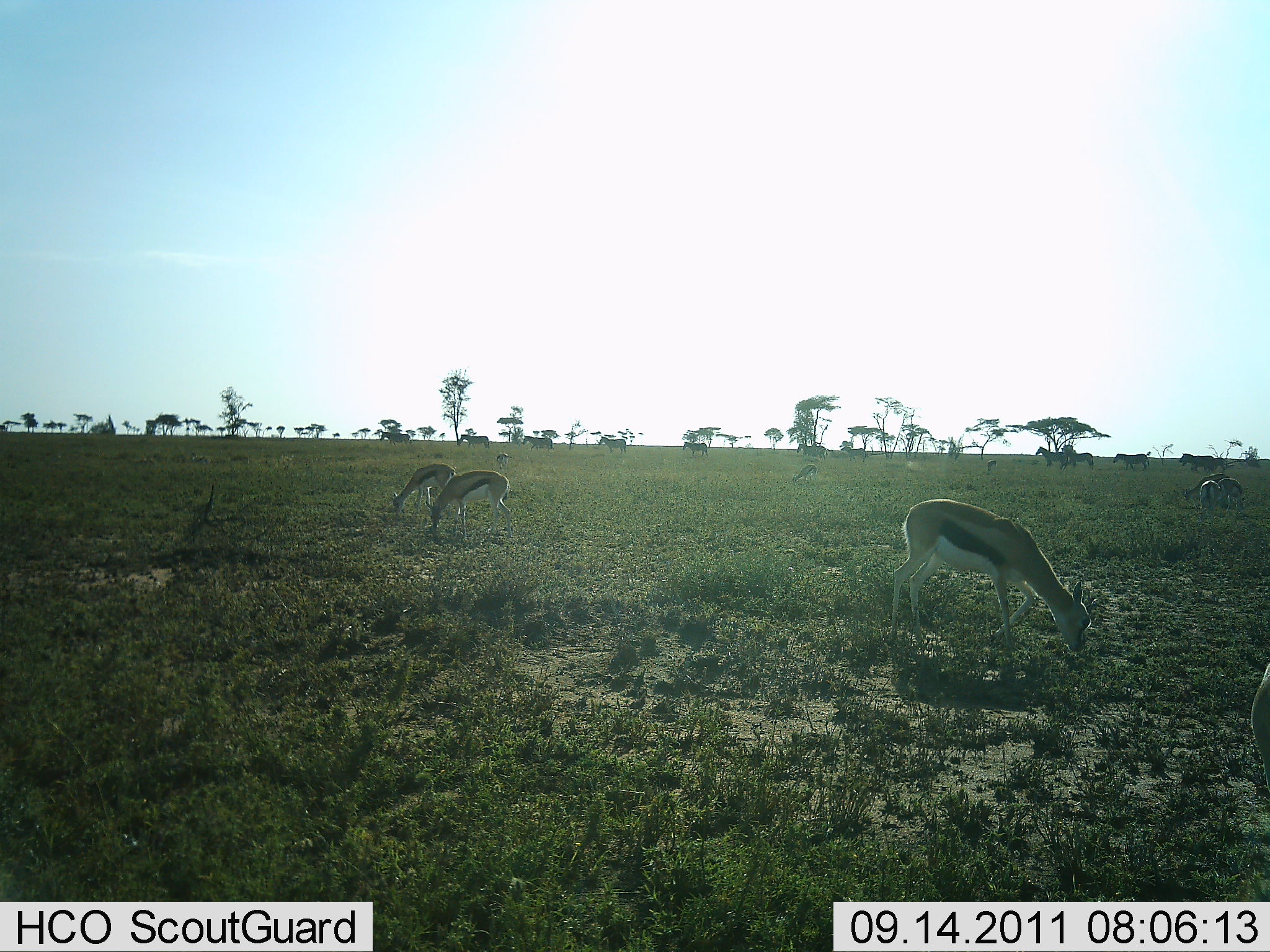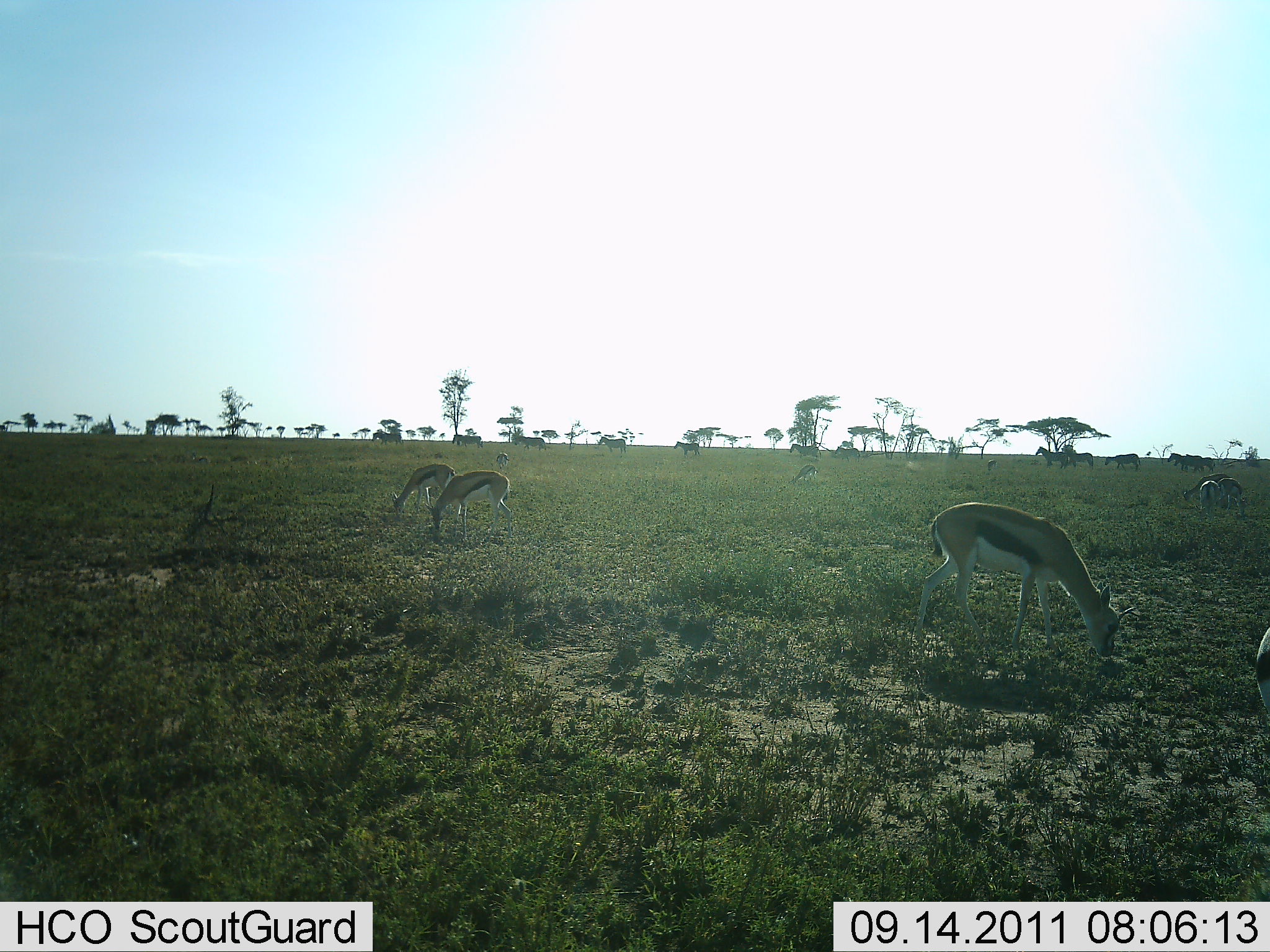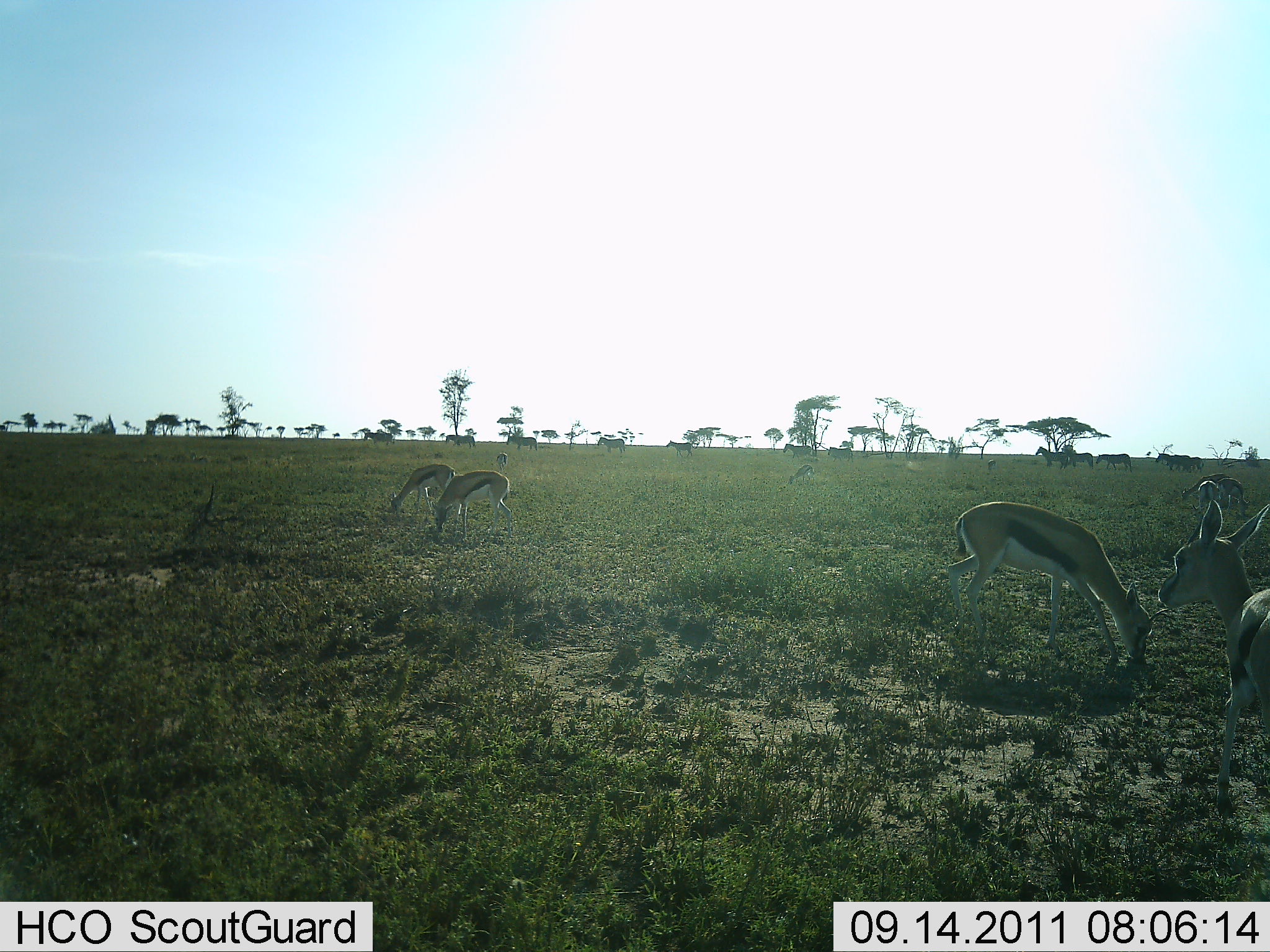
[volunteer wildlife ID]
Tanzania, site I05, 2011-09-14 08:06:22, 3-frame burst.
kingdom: Animalia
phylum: Chordata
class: Mammalia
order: Artiodactyla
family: Bovidae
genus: Eudorcas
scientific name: Eudorcas thomsonii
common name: thomson's gazelle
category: gazellethomsons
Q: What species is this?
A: Gazellethomsons (thomson's gazelle) (Eudorcas thomsonii).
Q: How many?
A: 6.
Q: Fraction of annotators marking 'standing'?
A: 39%.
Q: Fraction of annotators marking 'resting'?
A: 0%.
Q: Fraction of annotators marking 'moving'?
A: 39%.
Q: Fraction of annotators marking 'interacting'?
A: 0%.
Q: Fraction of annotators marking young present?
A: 0%.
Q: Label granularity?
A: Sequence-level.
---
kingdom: Animalia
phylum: Chordata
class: Mammalia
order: Perissodactyla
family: Equidae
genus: Equus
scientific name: Equus quagga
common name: plains zebra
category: zebra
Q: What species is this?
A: Zebra (plains zebra) (Equus quagga).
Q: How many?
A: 11-50.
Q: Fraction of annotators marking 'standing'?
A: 11%.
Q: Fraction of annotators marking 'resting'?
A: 0%.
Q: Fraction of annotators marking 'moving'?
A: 89%.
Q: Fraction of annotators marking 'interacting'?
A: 0%.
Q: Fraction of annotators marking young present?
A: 0%.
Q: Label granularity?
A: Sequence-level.